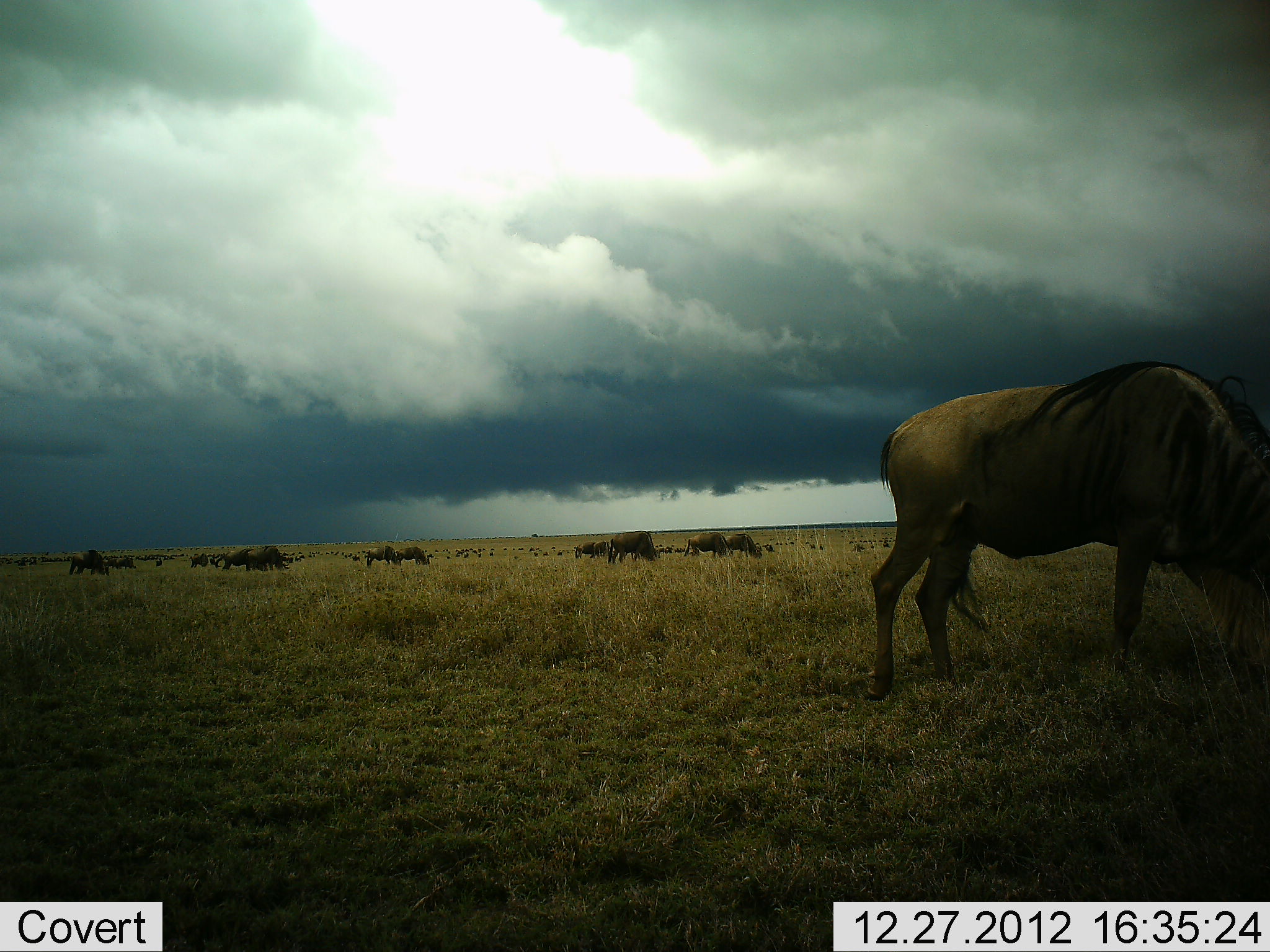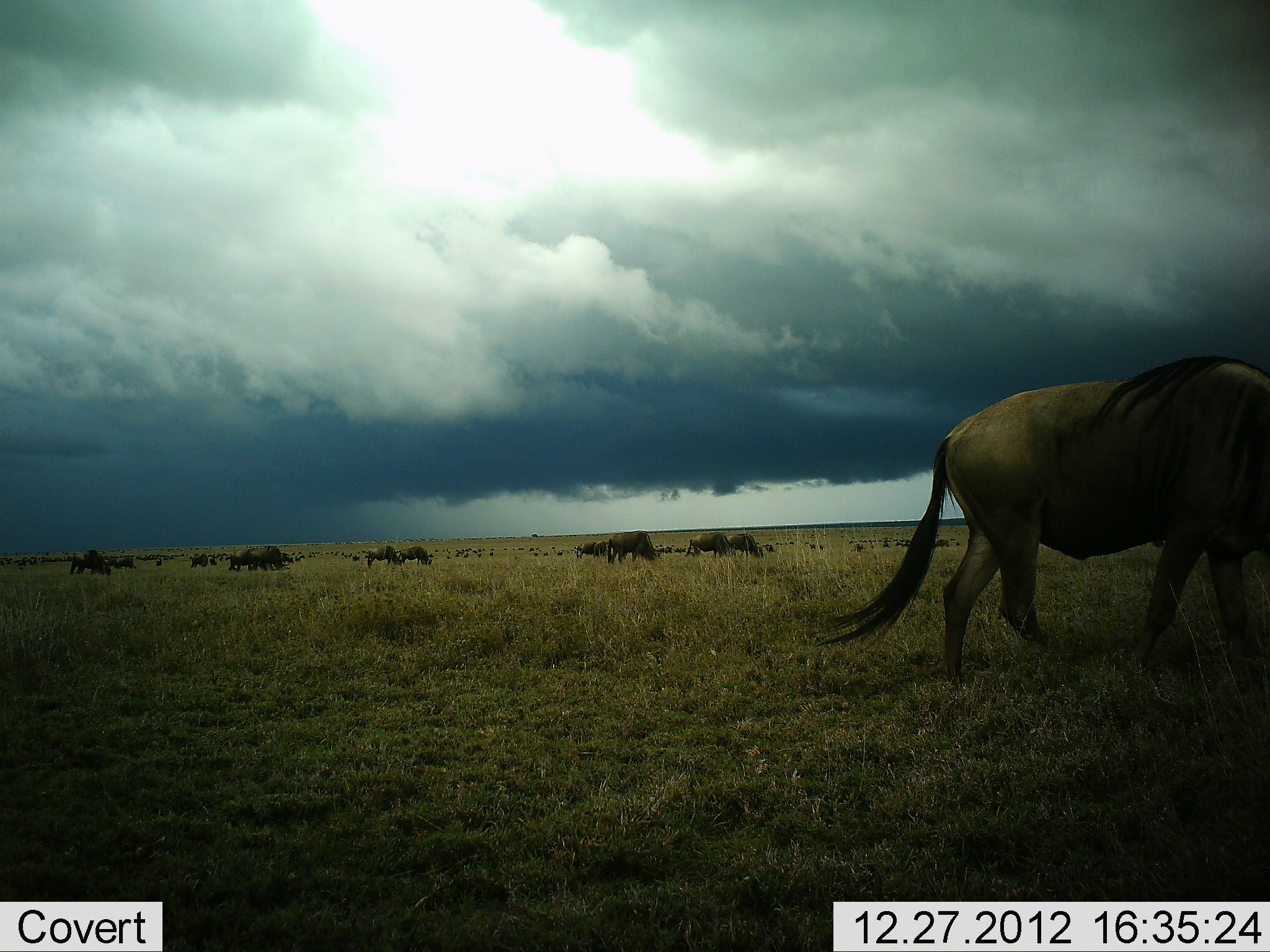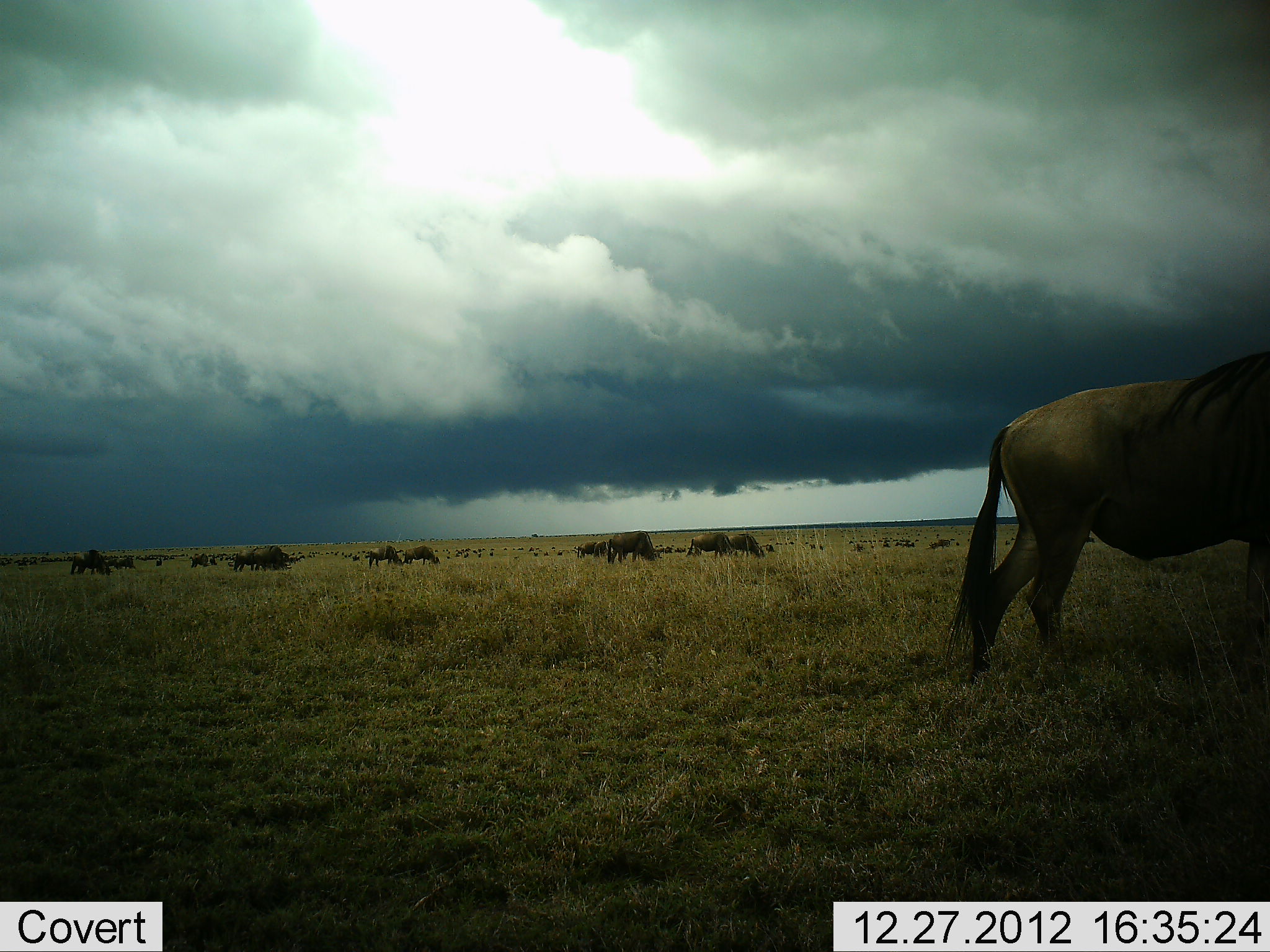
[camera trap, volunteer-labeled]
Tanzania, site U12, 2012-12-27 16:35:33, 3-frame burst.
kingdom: Animalia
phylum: Chordata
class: Mammalia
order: Artiodactyla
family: Bovidae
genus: Connochaetes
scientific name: Connochaetes taurinus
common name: blue wildebeest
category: wildebeest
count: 11-50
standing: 50%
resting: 10%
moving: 70%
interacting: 10%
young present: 0%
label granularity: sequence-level